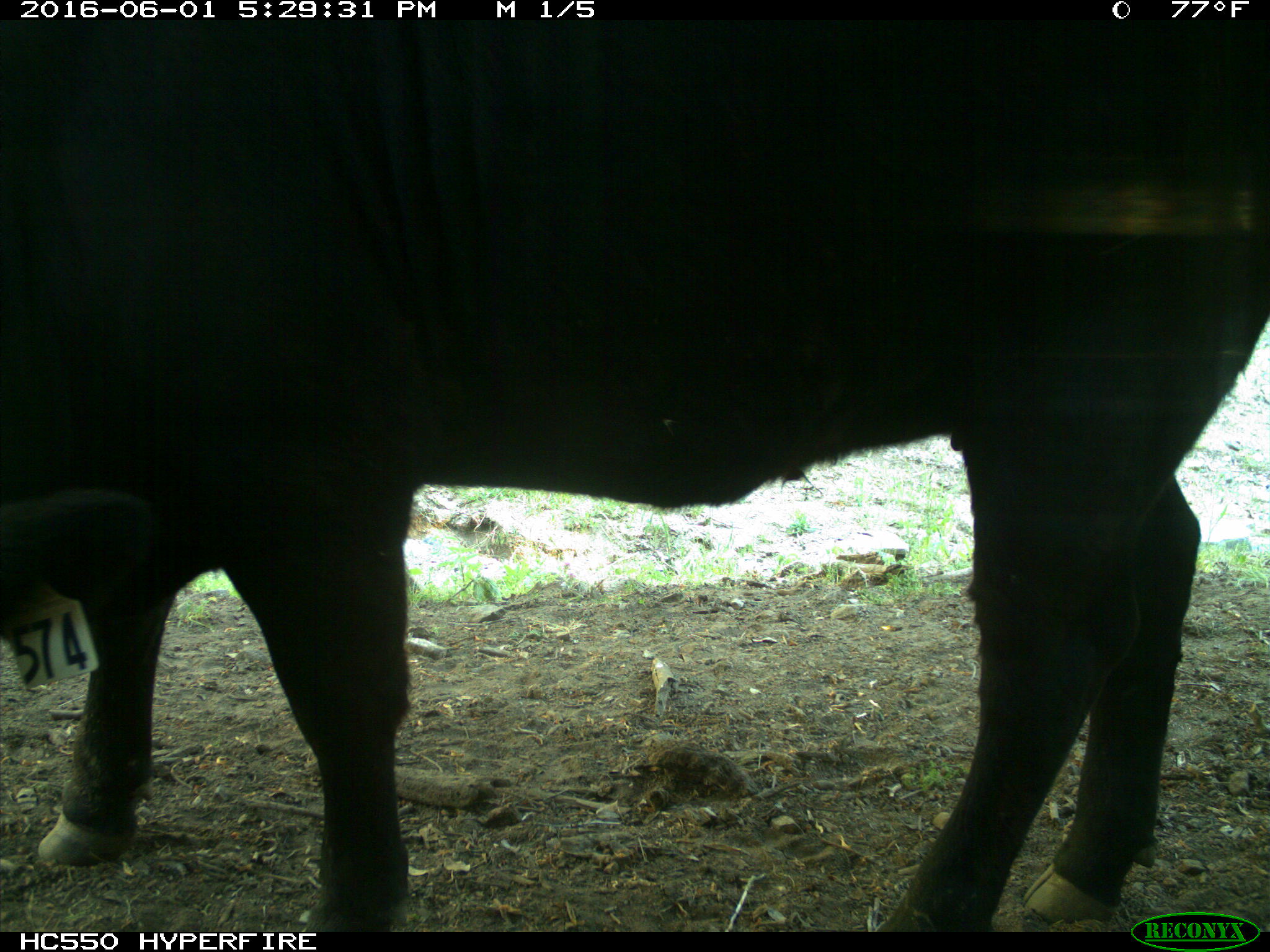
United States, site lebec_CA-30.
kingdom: Animalia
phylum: Chordata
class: Mammalia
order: Artiodactyla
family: Bovidae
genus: Bos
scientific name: Bos taurus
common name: domestic cow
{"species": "Bos taurus (domestic cow)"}